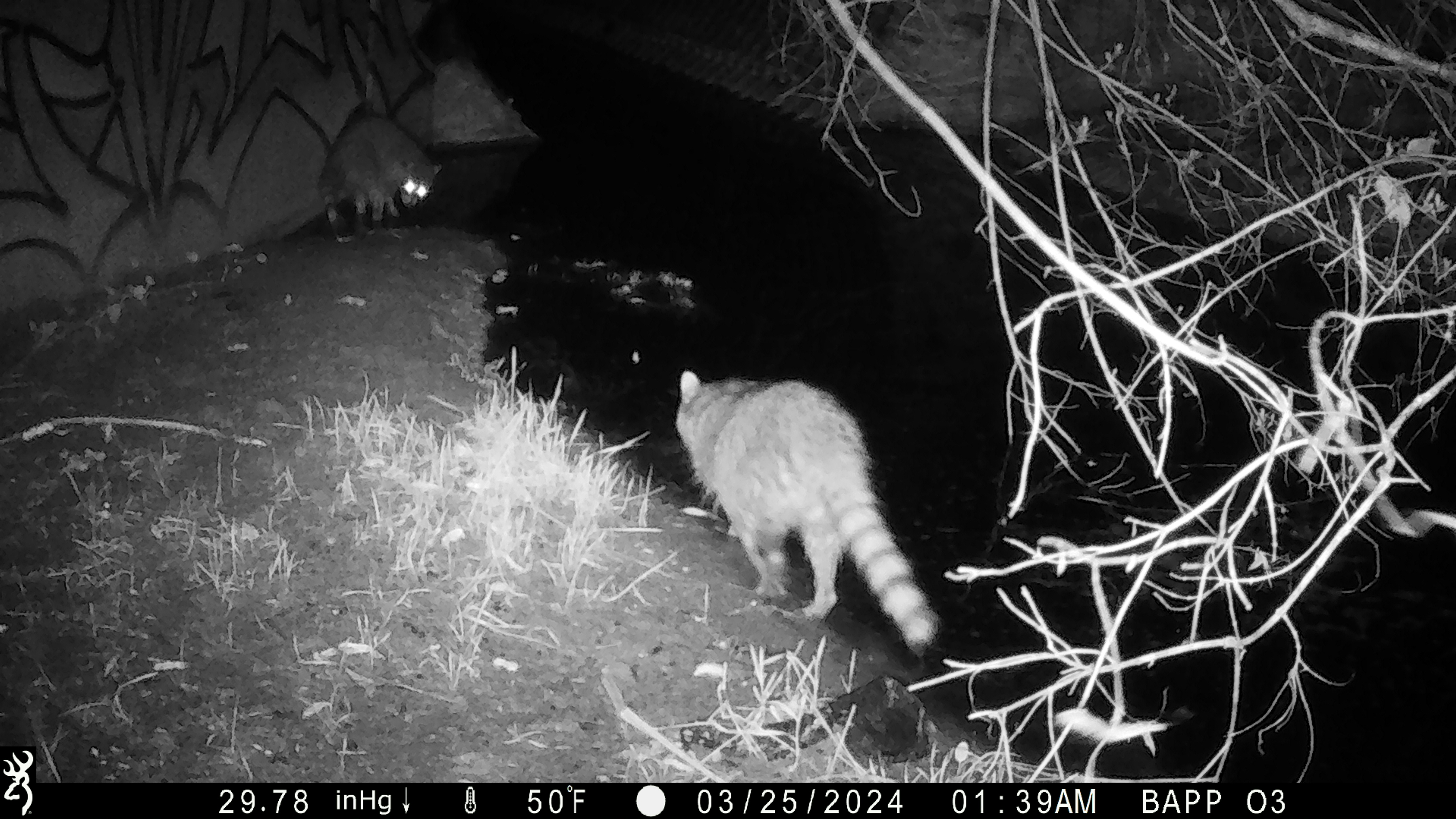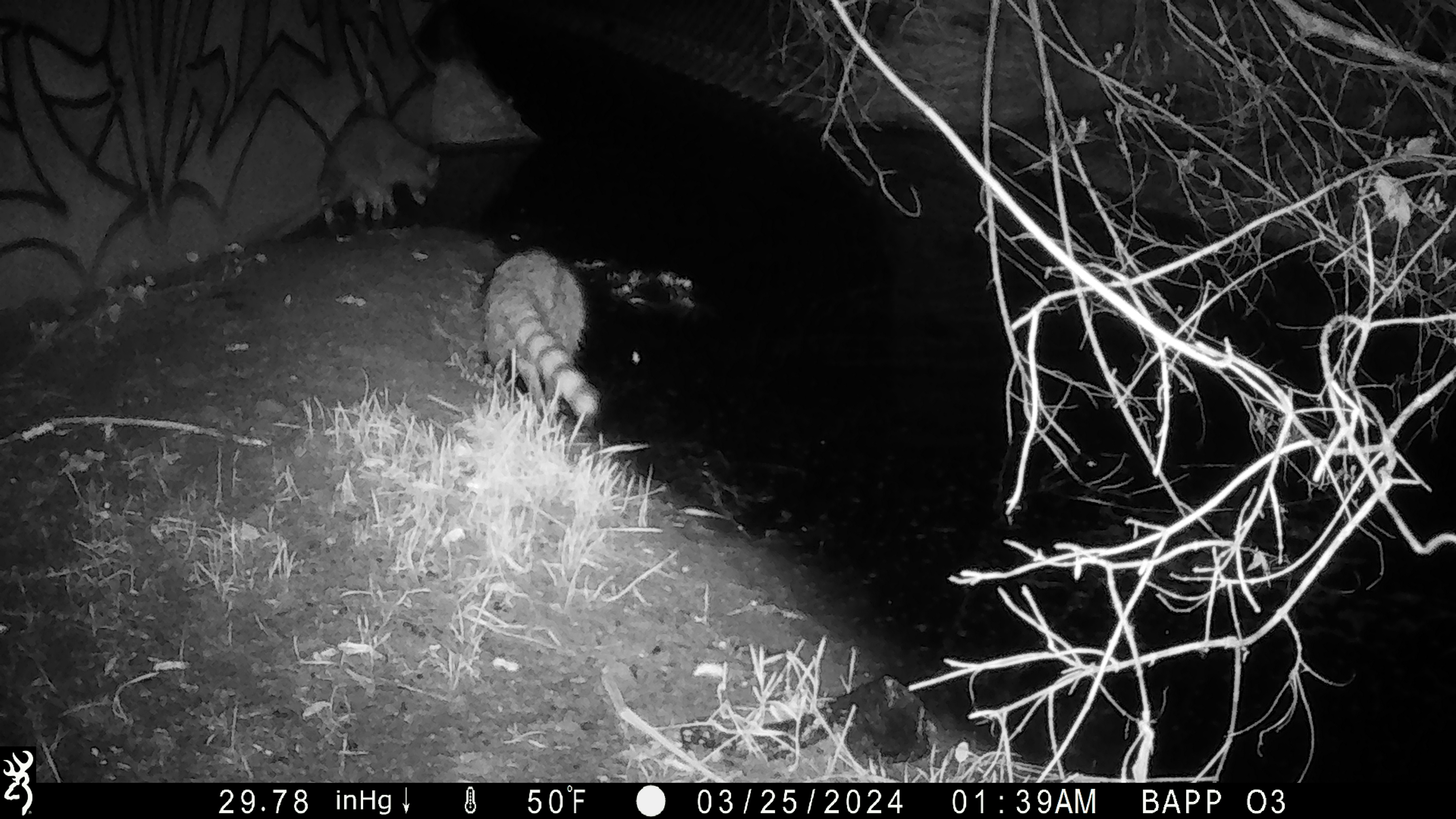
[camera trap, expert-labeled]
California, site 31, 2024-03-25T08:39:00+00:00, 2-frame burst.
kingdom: Animalia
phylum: Chordata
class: Mammalia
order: Carnivora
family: Procyonidae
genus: Procyon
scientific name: Procyon lotor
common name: raccoon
Raccoon (Procyon lotor).